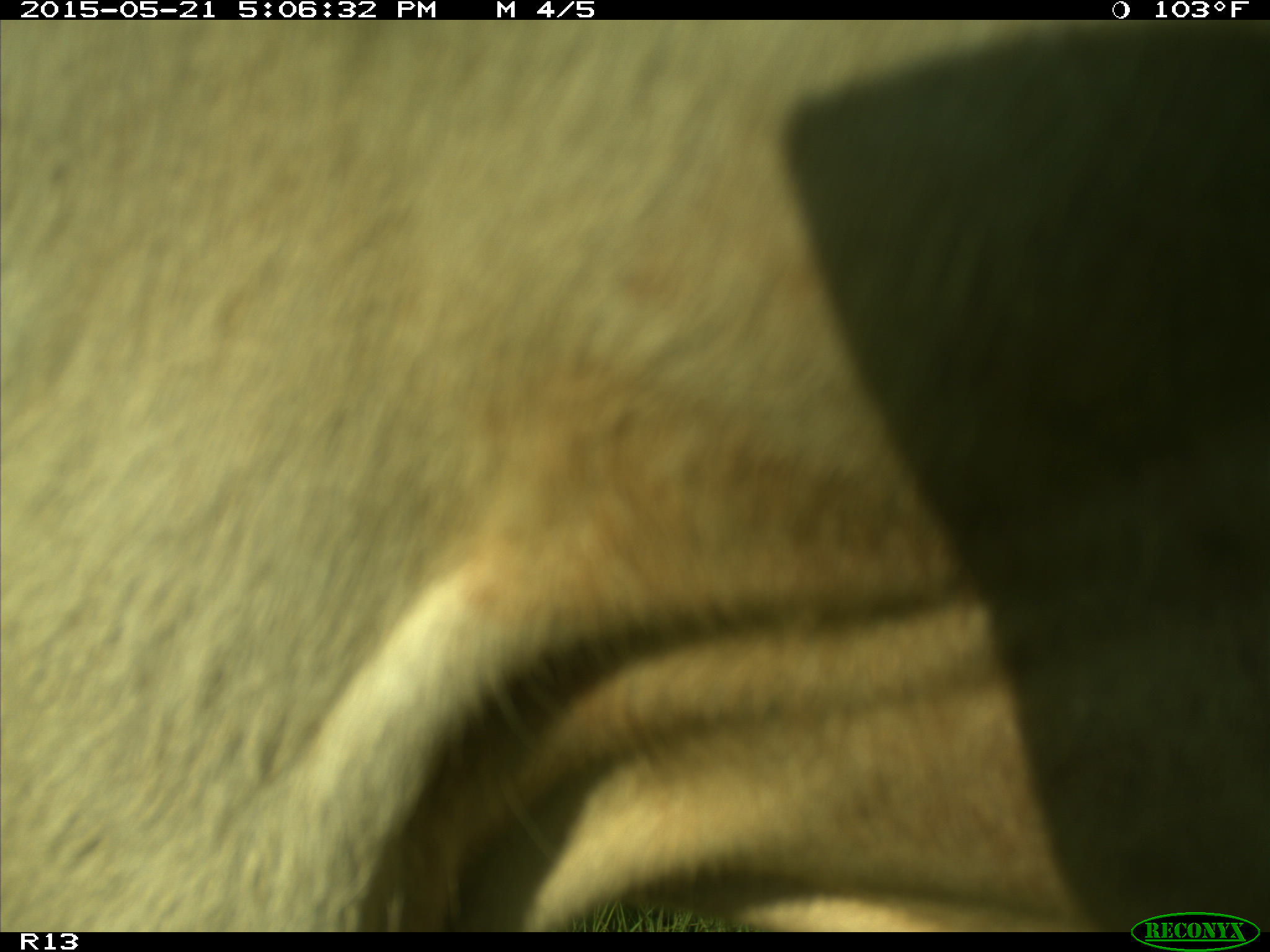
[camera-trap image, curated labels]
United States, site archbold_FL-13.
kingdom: Animalia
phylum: Chordata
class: Mammalia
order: Artiodactyla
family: Bovidae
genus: Bos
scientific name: Bos taurus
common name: domestic cow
Bos taurus (domestic cow).